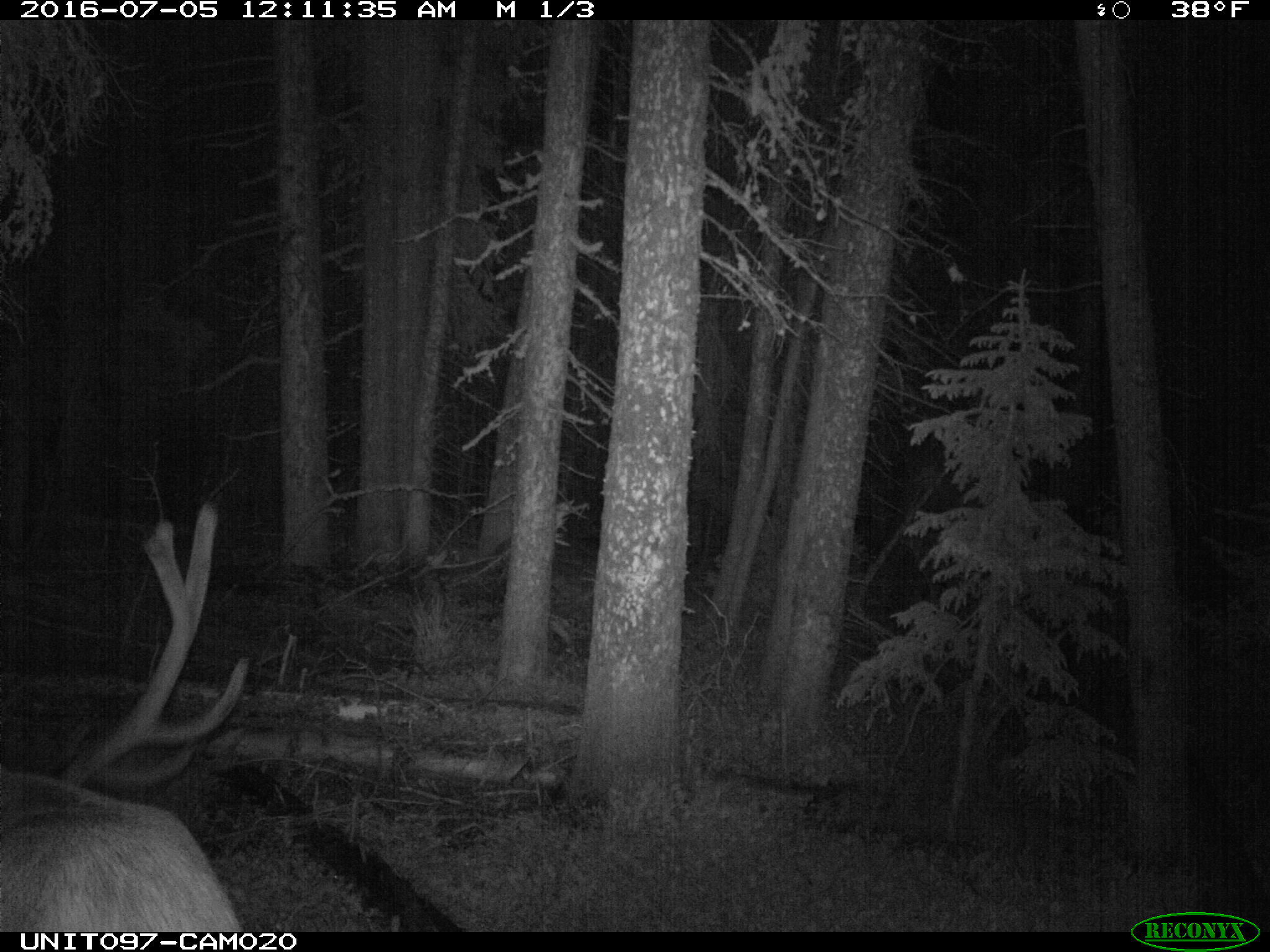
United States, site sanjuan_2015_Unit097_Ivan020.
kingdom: Animalia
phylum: Chordata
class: Mammalia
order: Artiodactyla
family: Cervidae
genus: Cervus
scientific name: Cervus elaphus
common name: red deer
Cervus elaphus (red deer).